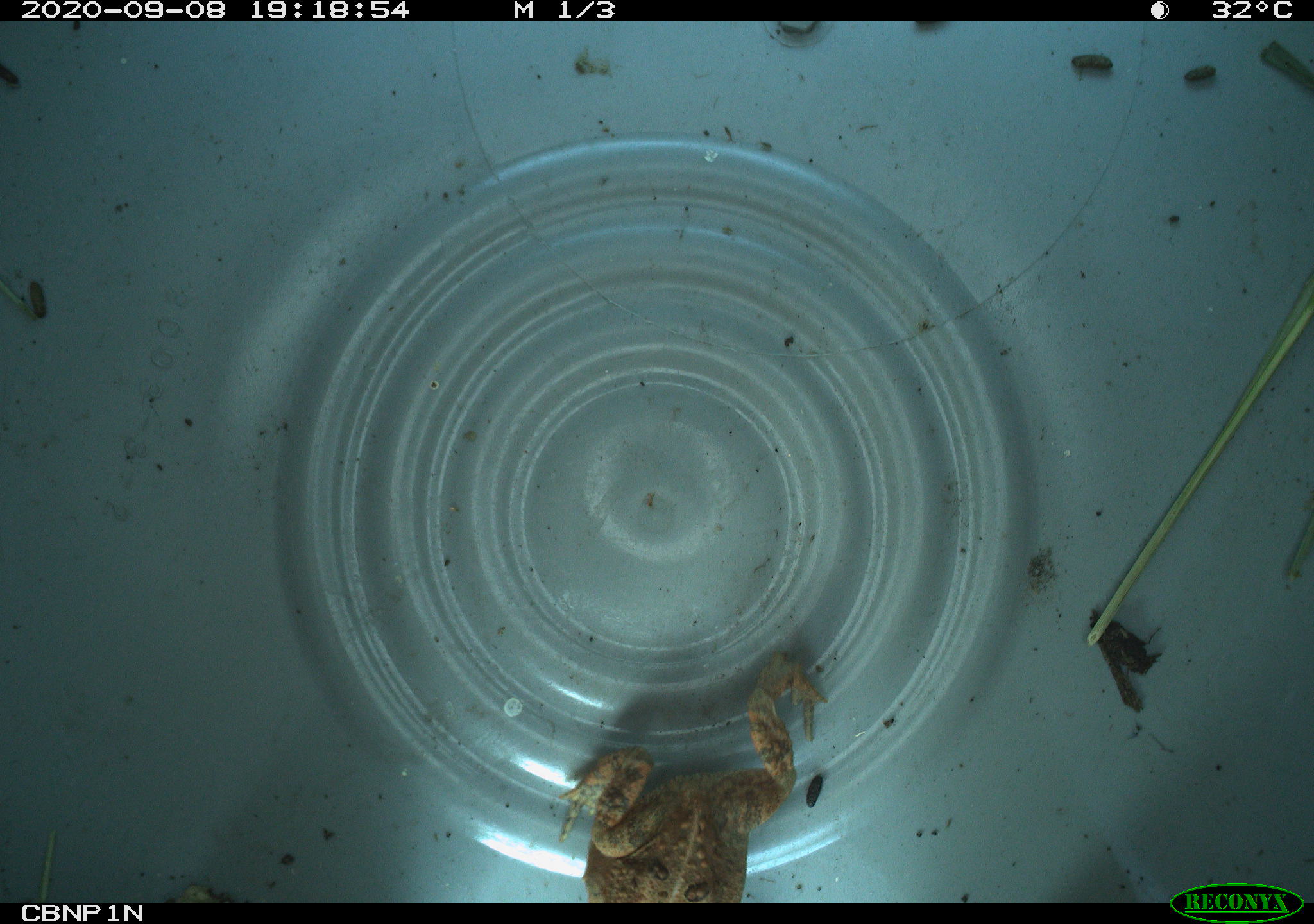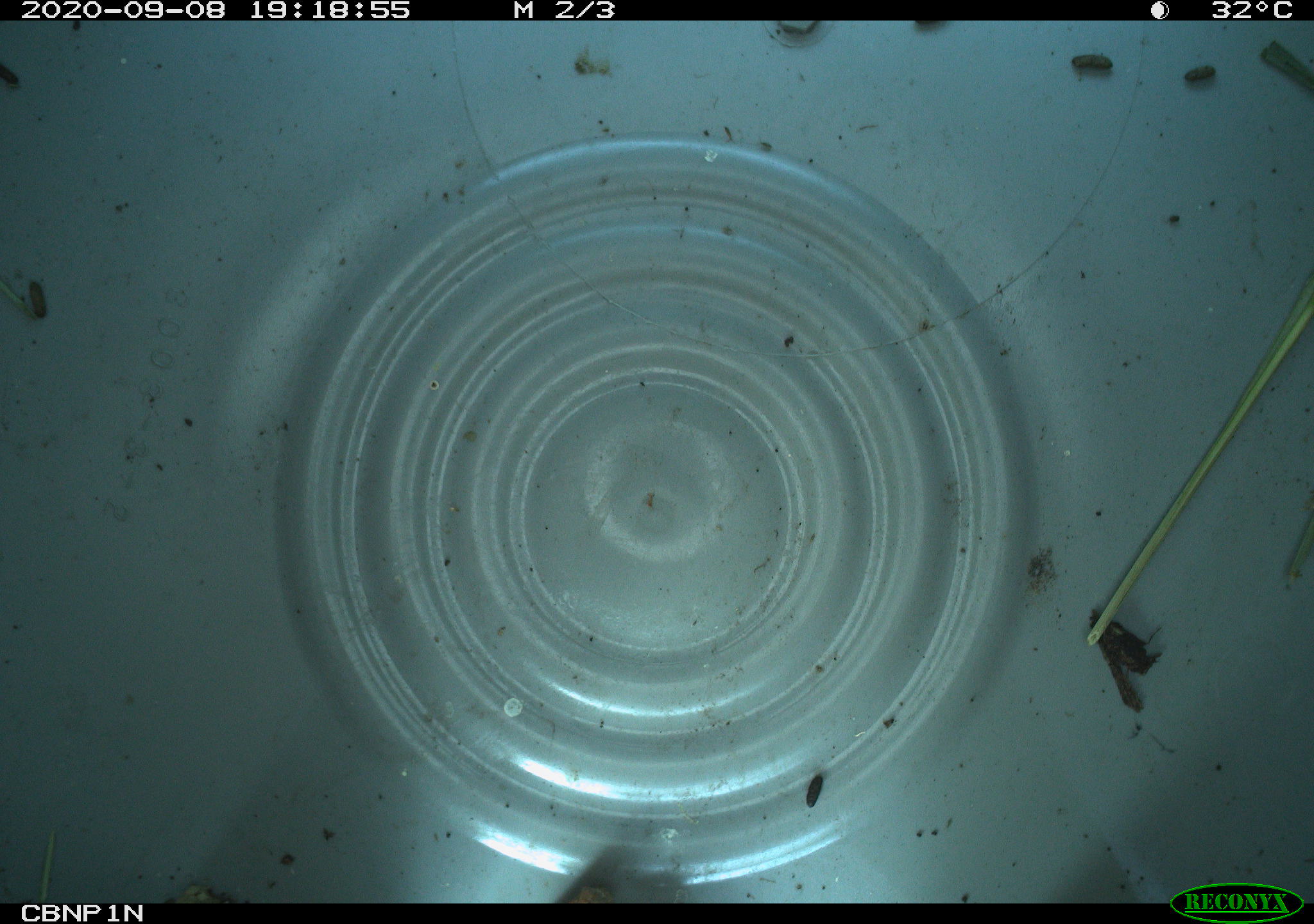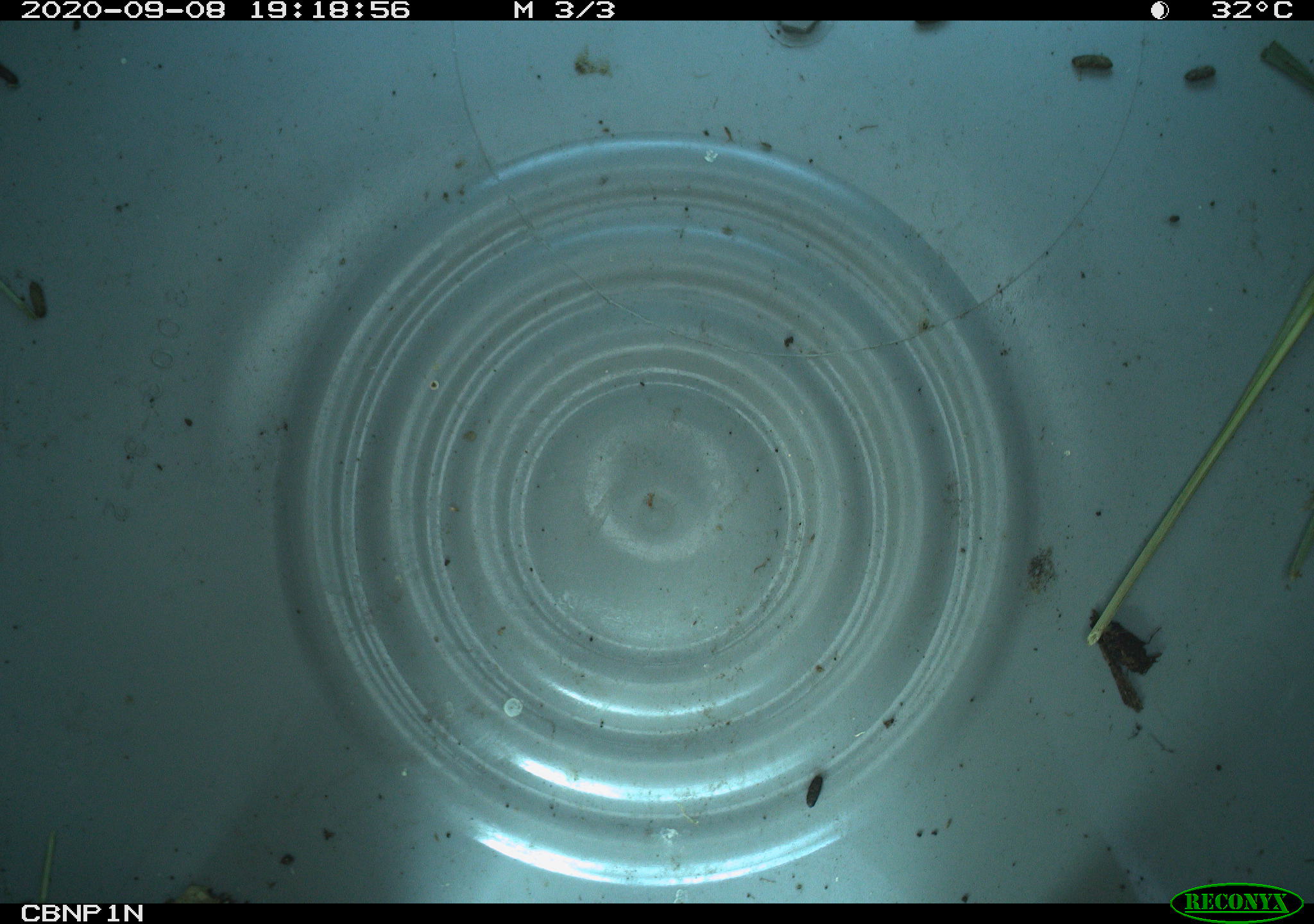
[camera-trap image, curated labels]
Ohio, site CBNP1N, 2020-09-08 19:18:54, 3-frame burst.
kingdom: Animalia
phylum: Chordata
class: Amphibia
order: Anura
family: Bufonidae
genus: Anaxyrus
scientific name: Anaxyrus americanus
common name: american toad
American toad (Anaxyrus americanus).